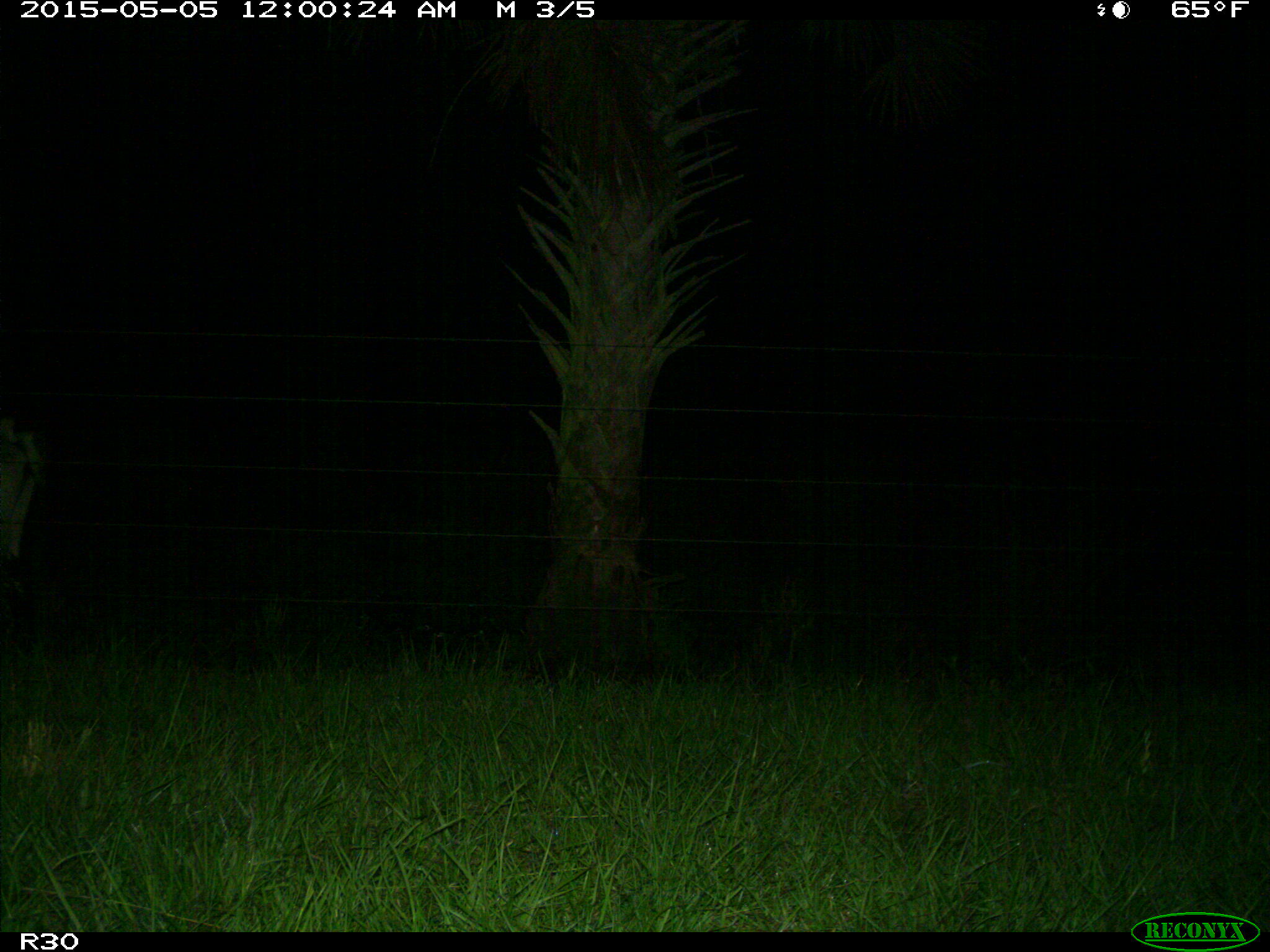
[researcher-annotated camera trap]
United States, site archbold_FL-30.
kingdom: Animalia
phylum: Chordata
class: Mammalia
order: Artiodactyla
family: Bovidae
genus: Bos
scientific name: Bos taurus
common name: domestic cow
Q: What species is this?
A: Bos taurus (domestic cow).